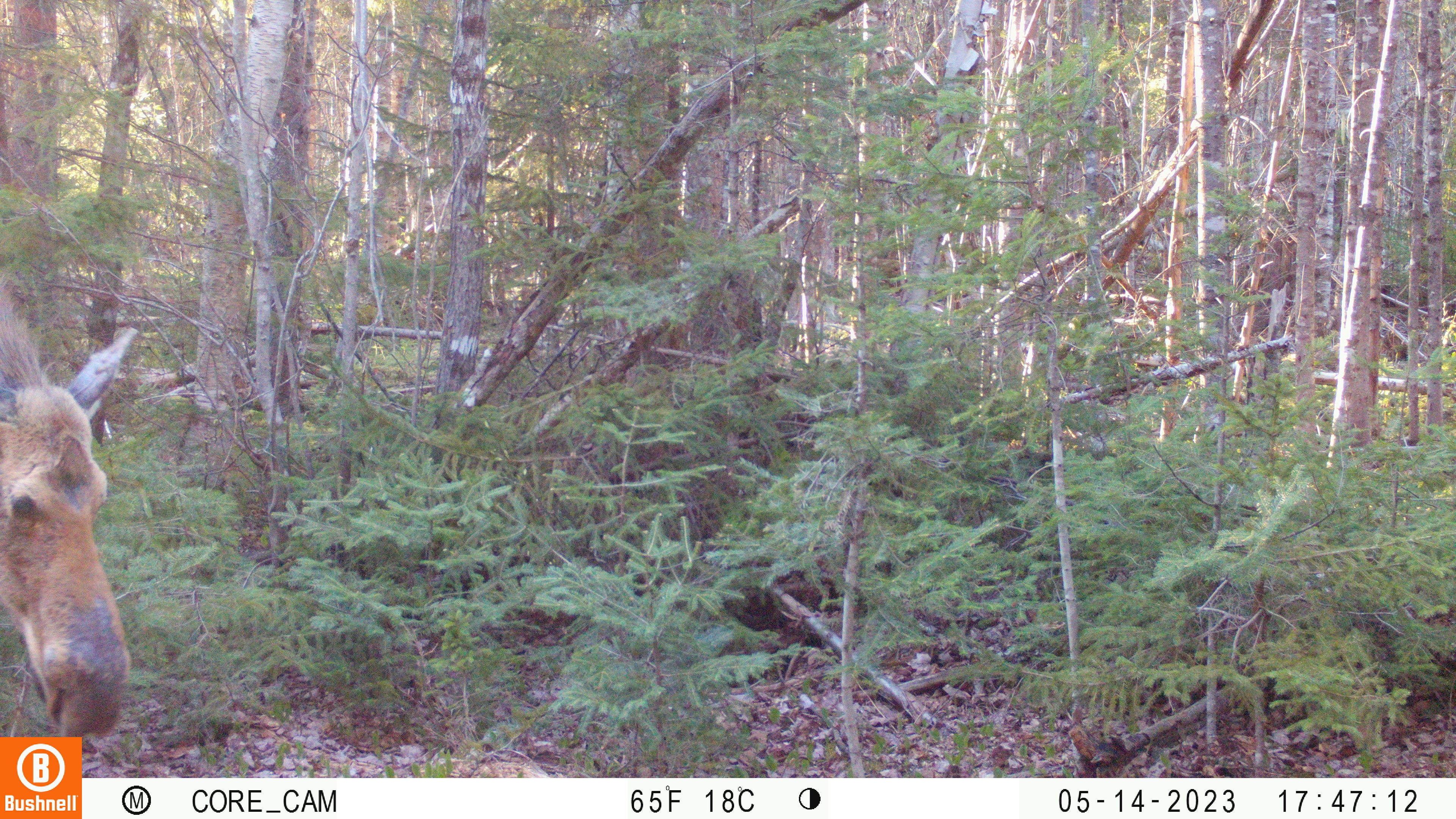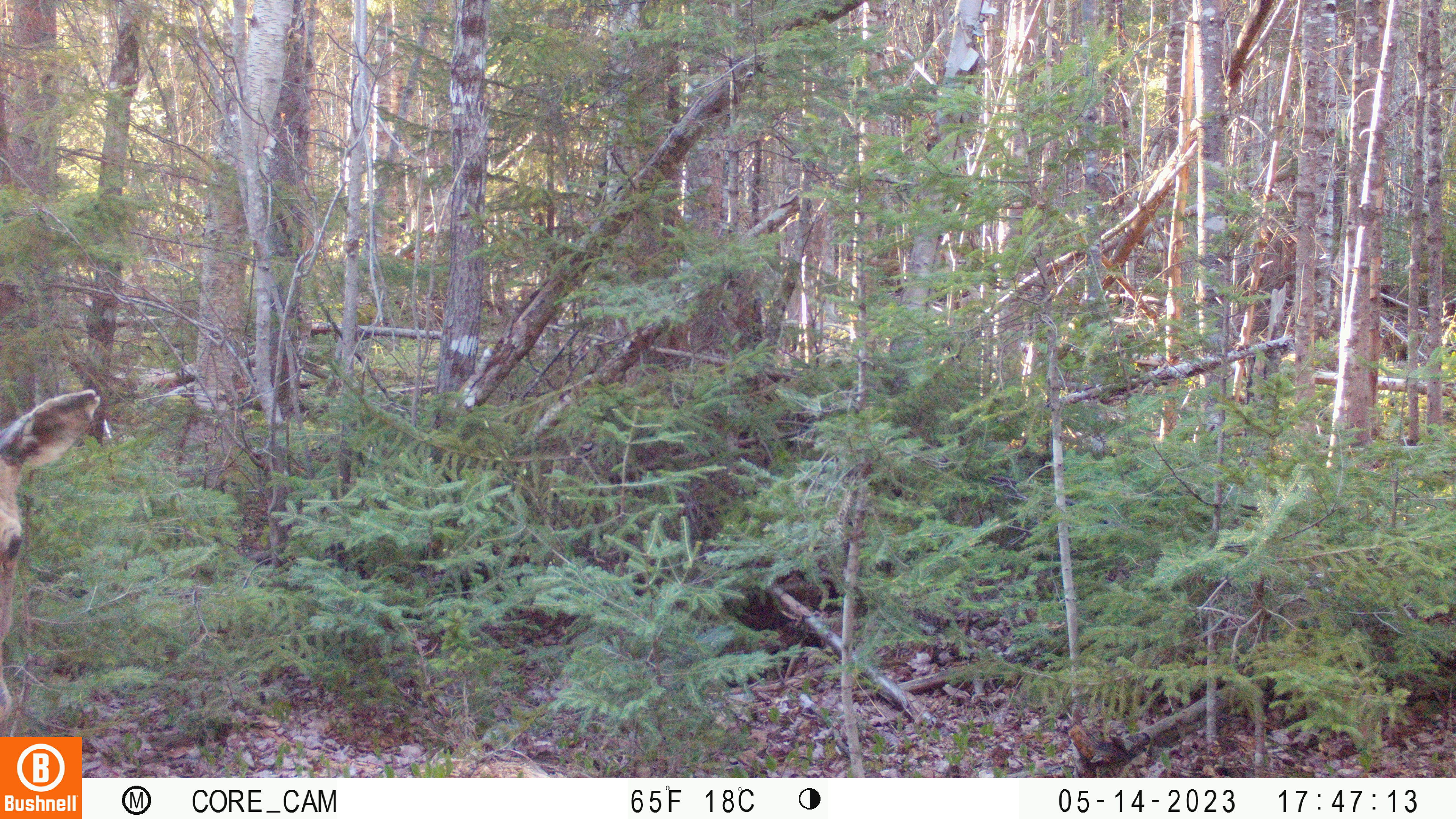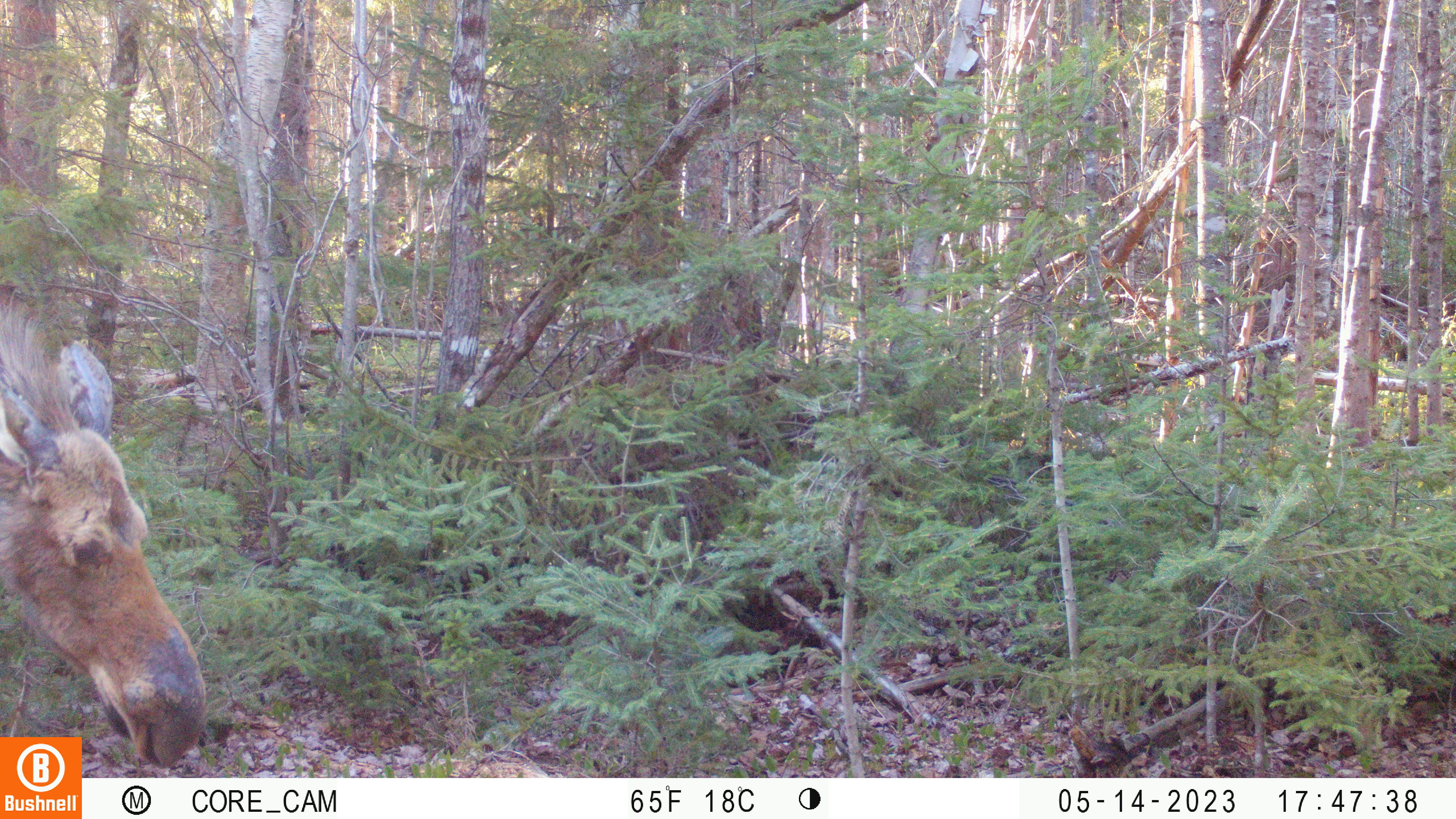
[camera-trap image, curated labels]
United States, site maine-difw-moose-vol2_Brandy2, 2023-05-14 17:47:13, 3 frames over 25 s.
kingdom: Animalia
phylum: Chordata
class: Mammalia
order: Artiodactyla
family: Cervidae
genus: Alces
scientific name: Alces alces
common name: moose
Moose (Alces alces).